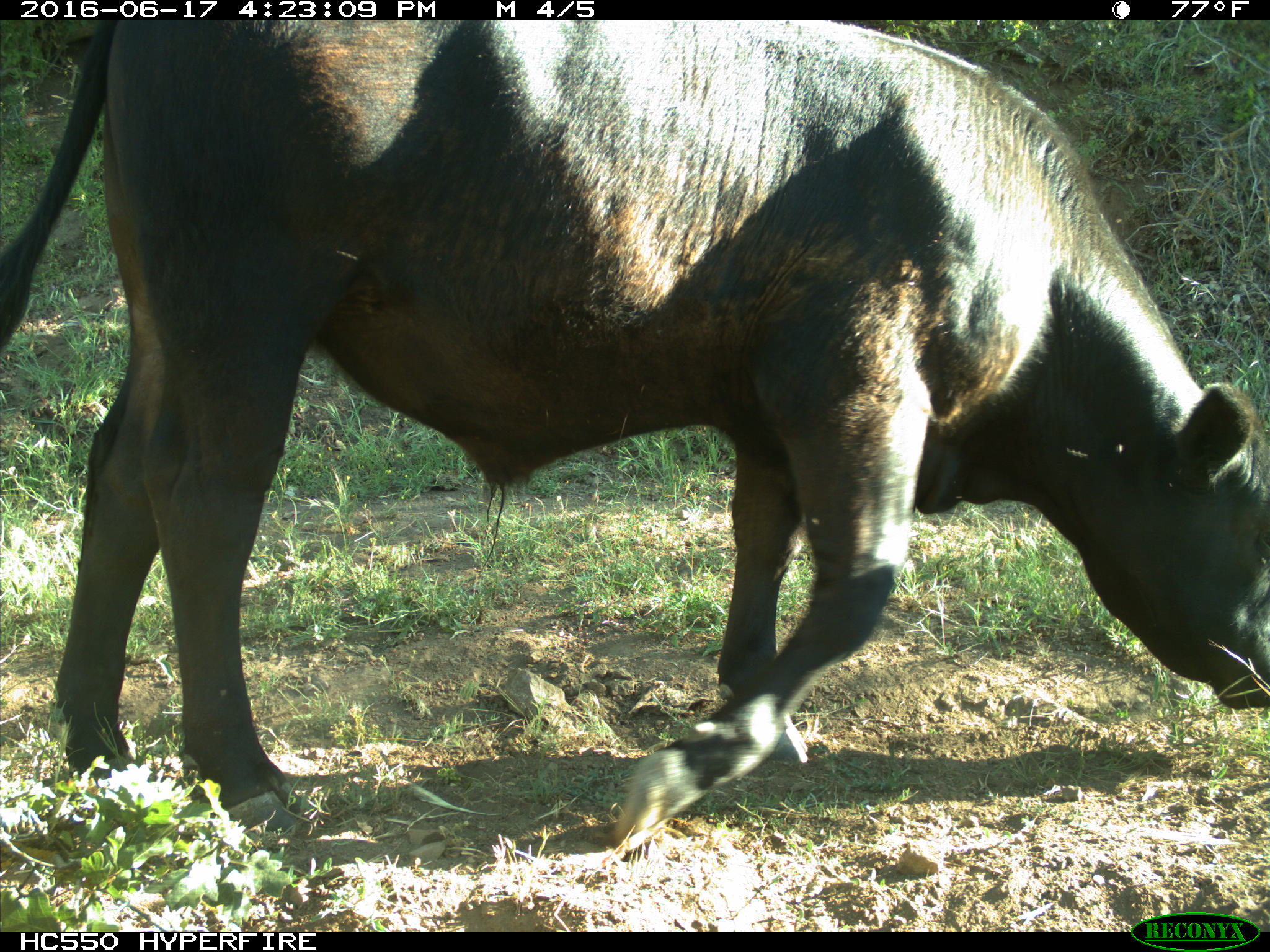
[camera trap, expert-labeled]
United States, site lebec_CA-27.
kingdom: Animalia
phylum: Chordata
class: Mammalia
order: Artiodactyla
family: Bovidae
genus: Bos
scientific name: Bos taurus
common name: domestic cow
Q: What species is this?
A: Bos taurus (domestic cow).